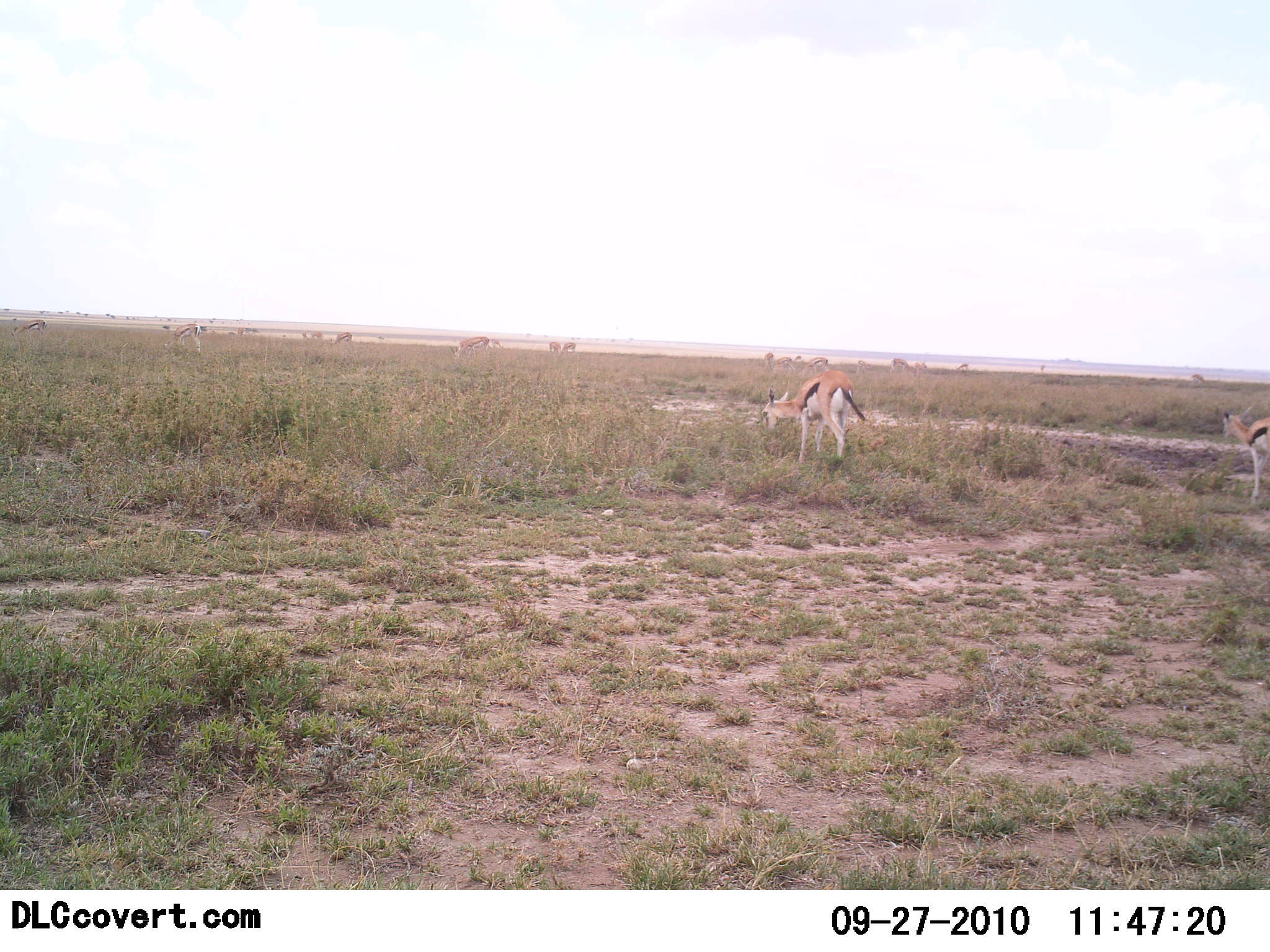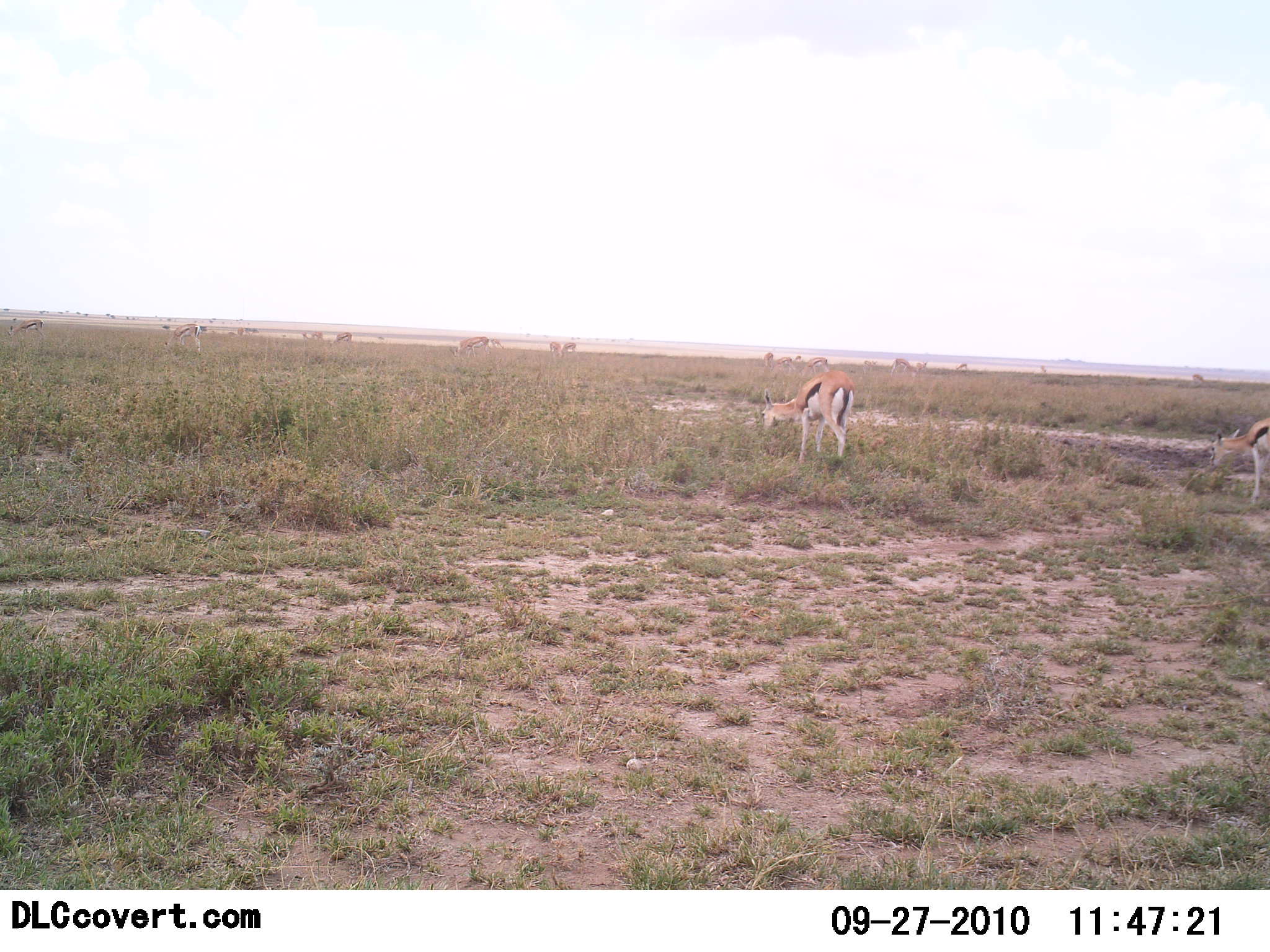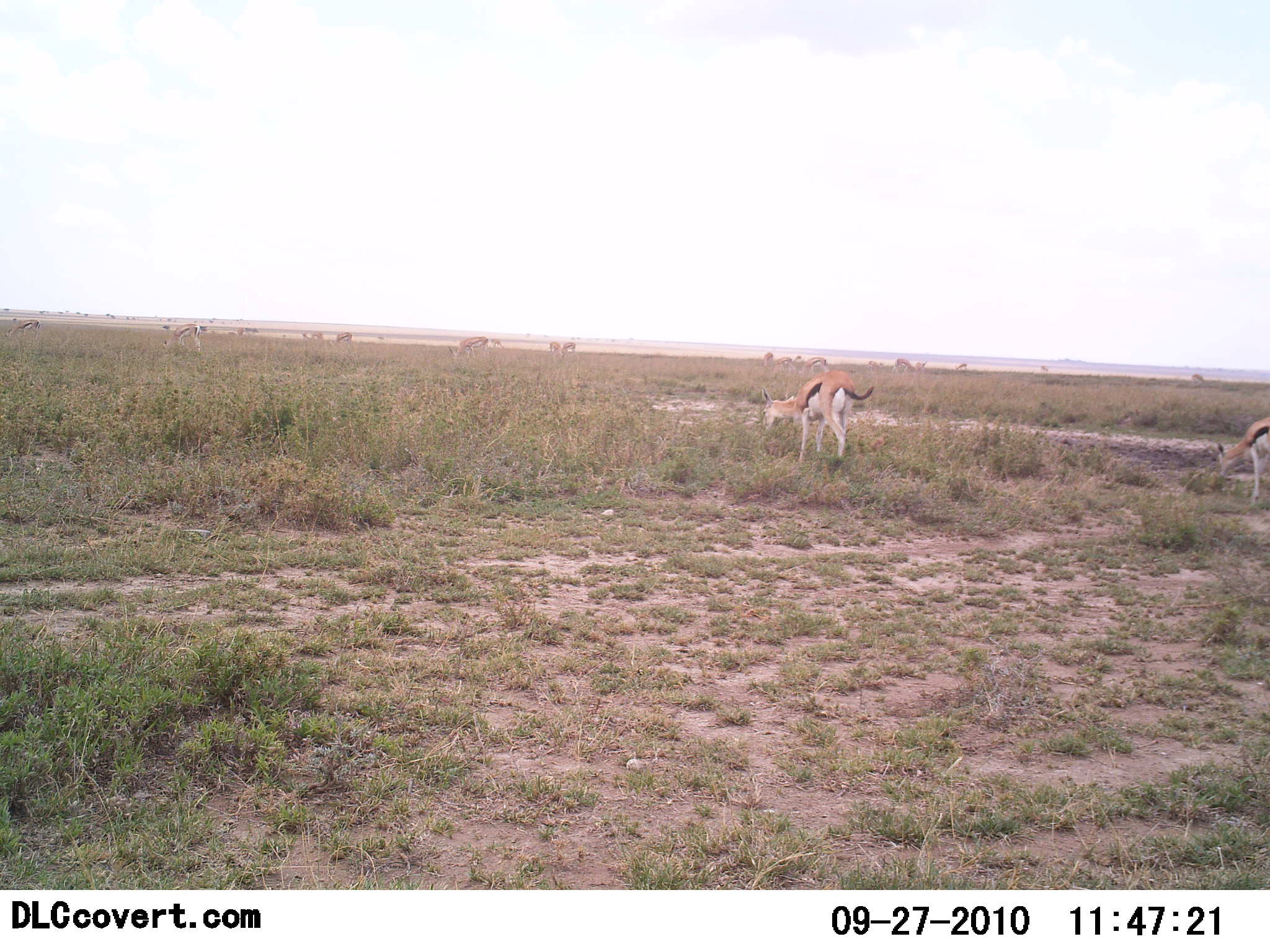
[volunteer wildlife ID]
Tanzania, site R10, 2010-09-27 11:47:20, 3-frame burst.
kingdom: Animalia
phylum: Chordata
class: Mammalia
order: Artiodactyla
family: Bovidae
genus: Eudorcas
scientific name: Eudorcas thomsonii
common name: thomson's gazelle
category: gazellethomsons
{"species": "gazellethomsons (thomson's gazelle) (Eudorcas thomsonii)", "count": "2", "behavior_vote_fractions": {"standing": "25%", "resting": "0%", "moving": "8%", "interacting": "0%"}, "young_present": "0%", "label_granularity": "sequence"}